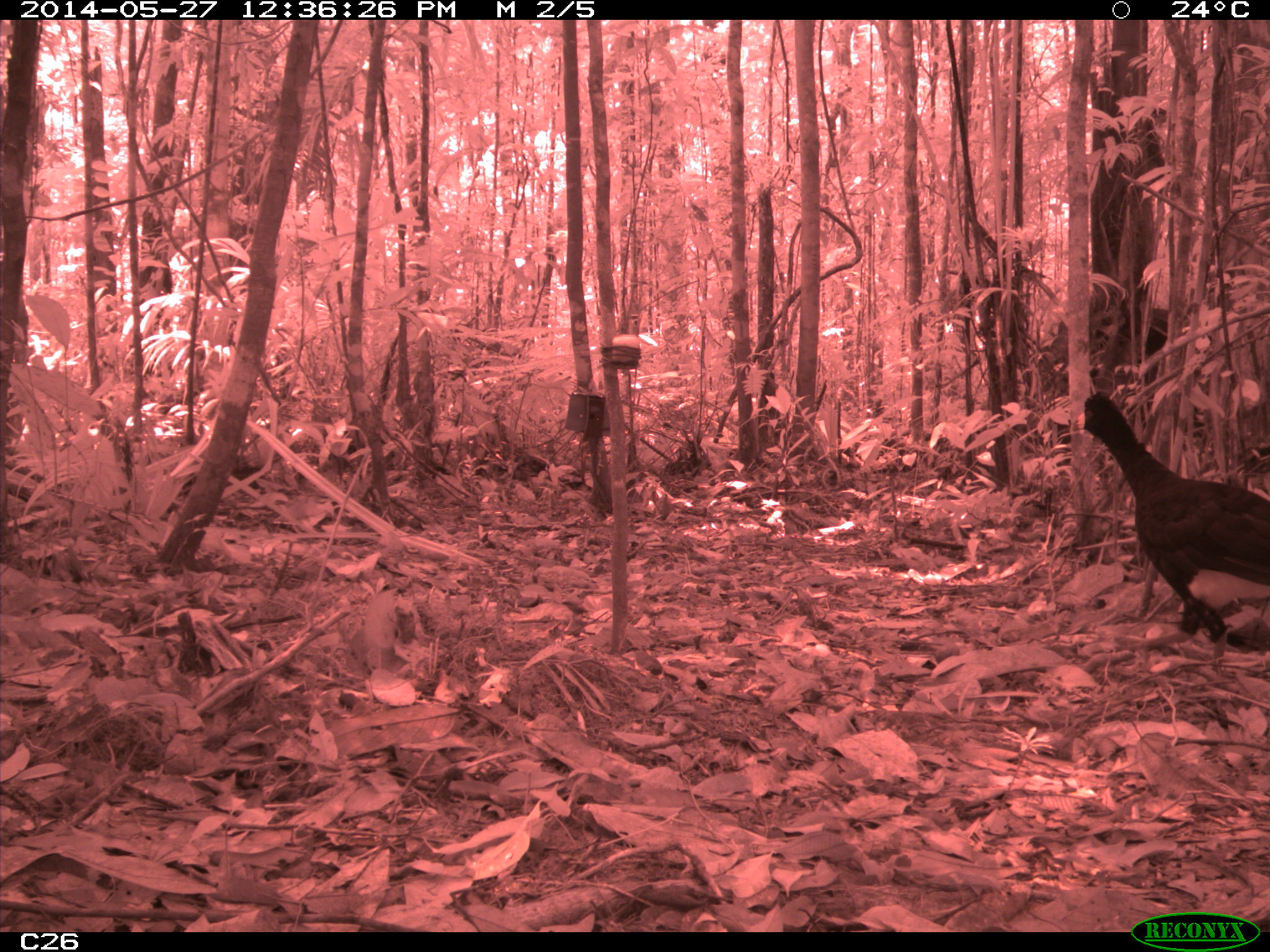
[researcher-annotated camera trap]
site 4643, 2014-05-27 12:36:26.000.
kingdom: Animalia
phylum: Chordata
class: Aves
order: Galliformes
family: Cracidae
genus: Crax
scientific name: Crax alector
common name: black curassow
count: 2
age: adult